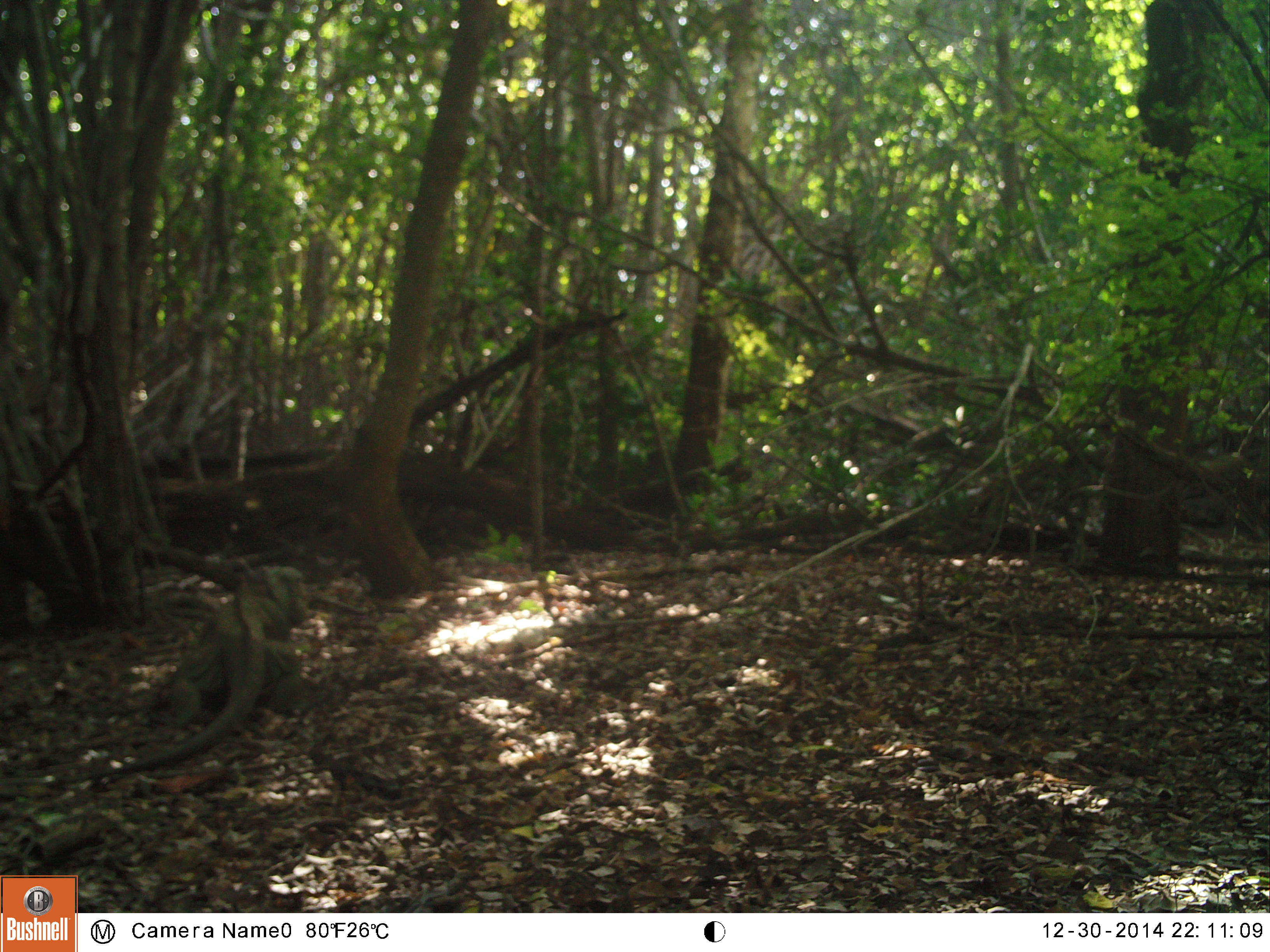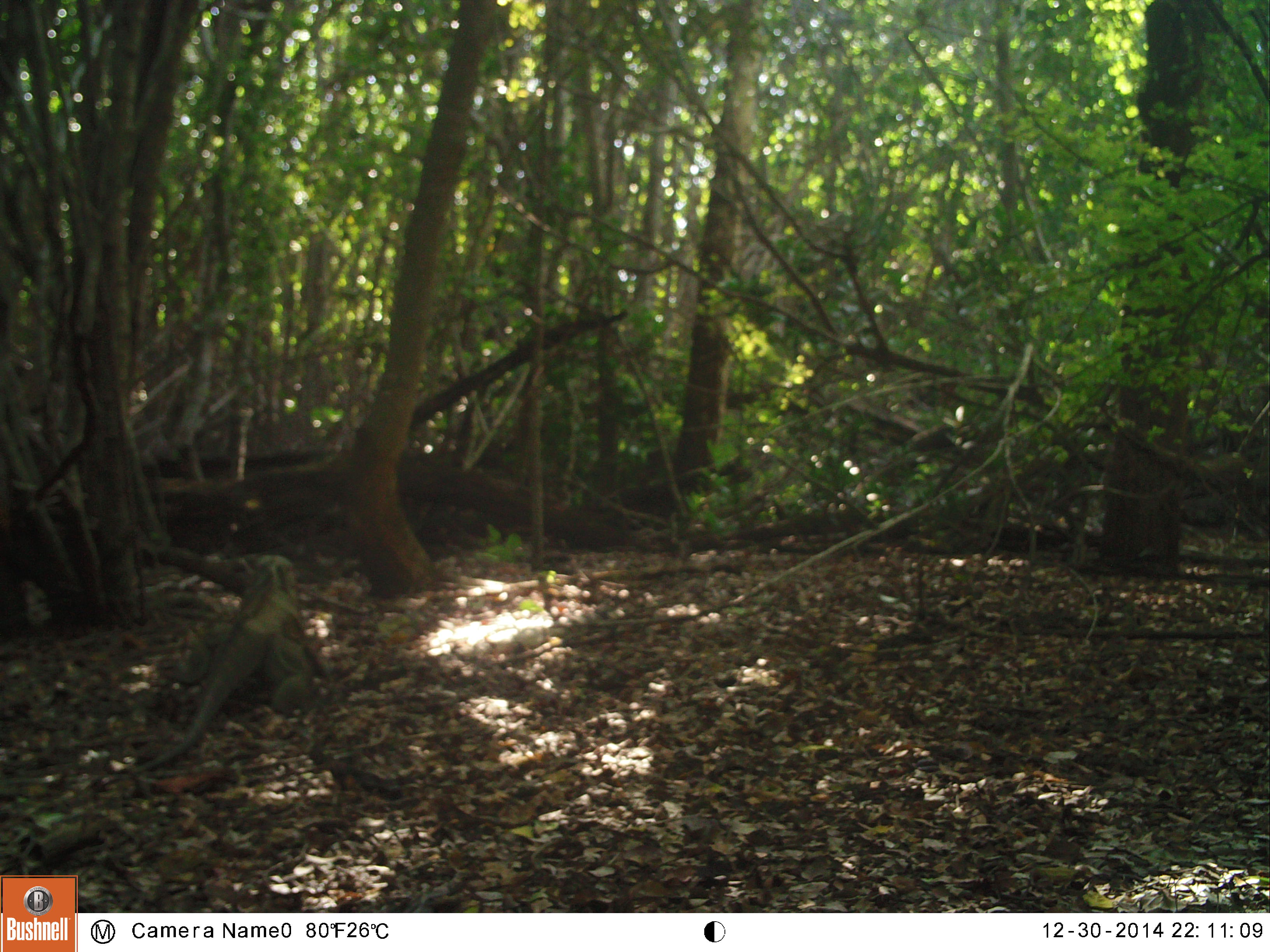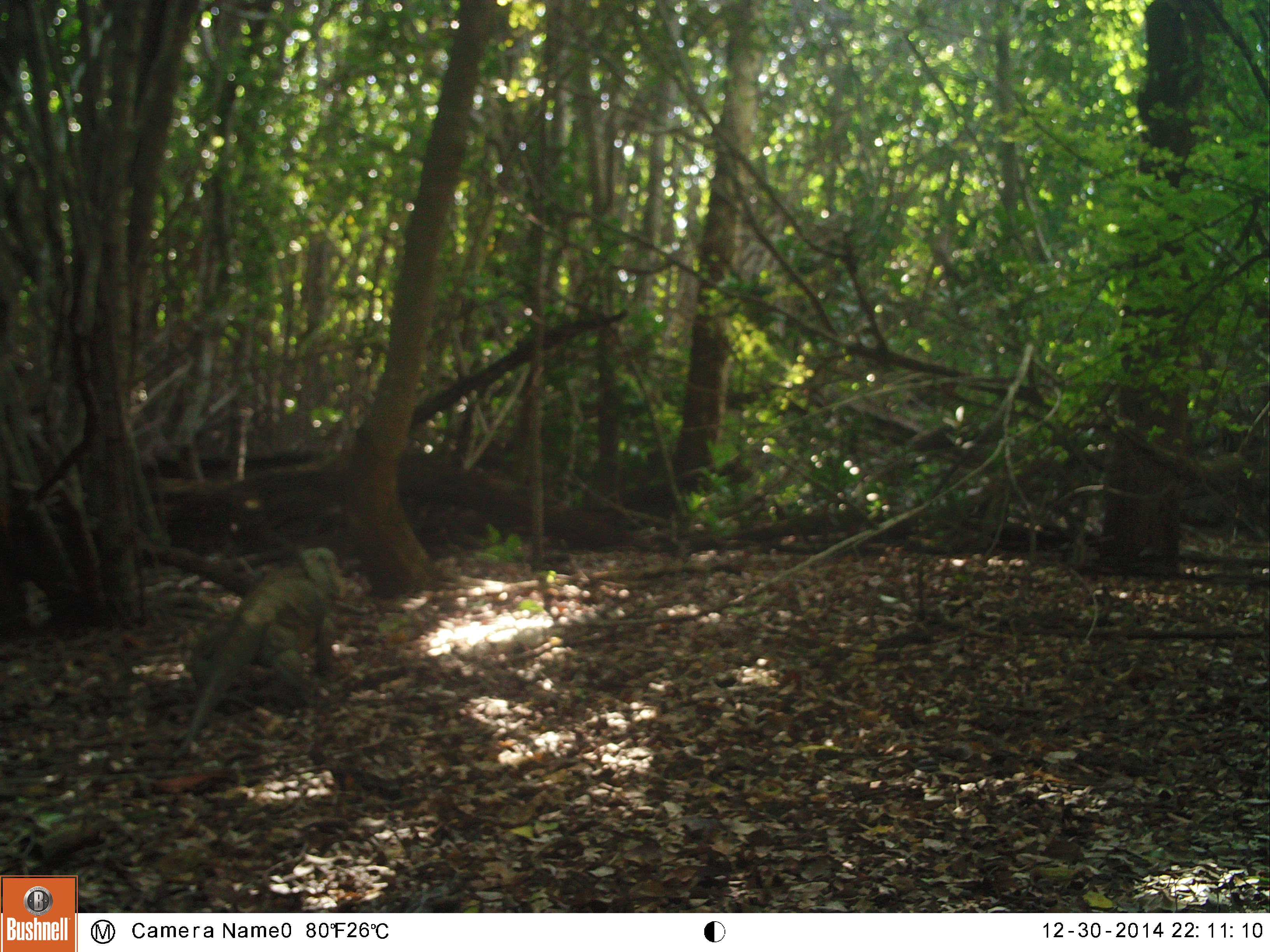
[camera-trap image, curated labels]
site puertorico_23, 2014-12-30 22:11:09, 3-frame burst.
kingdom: Animalia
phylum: Chordata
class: Reptilia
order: Squamata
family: Iguanidae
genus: Iguana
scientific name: Iguana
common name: typical iguanas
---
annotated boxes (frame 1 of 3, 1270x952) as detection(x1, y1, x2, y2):
iguana: detection(77, 563, 304, 789)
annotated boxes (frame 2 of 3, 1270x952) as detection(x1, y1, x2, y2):
iguana: detection(123, 555, 318, 776)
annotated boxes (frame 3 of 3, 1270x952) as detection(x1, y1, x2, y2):
iguana: detection(175, 541, 344, 752)